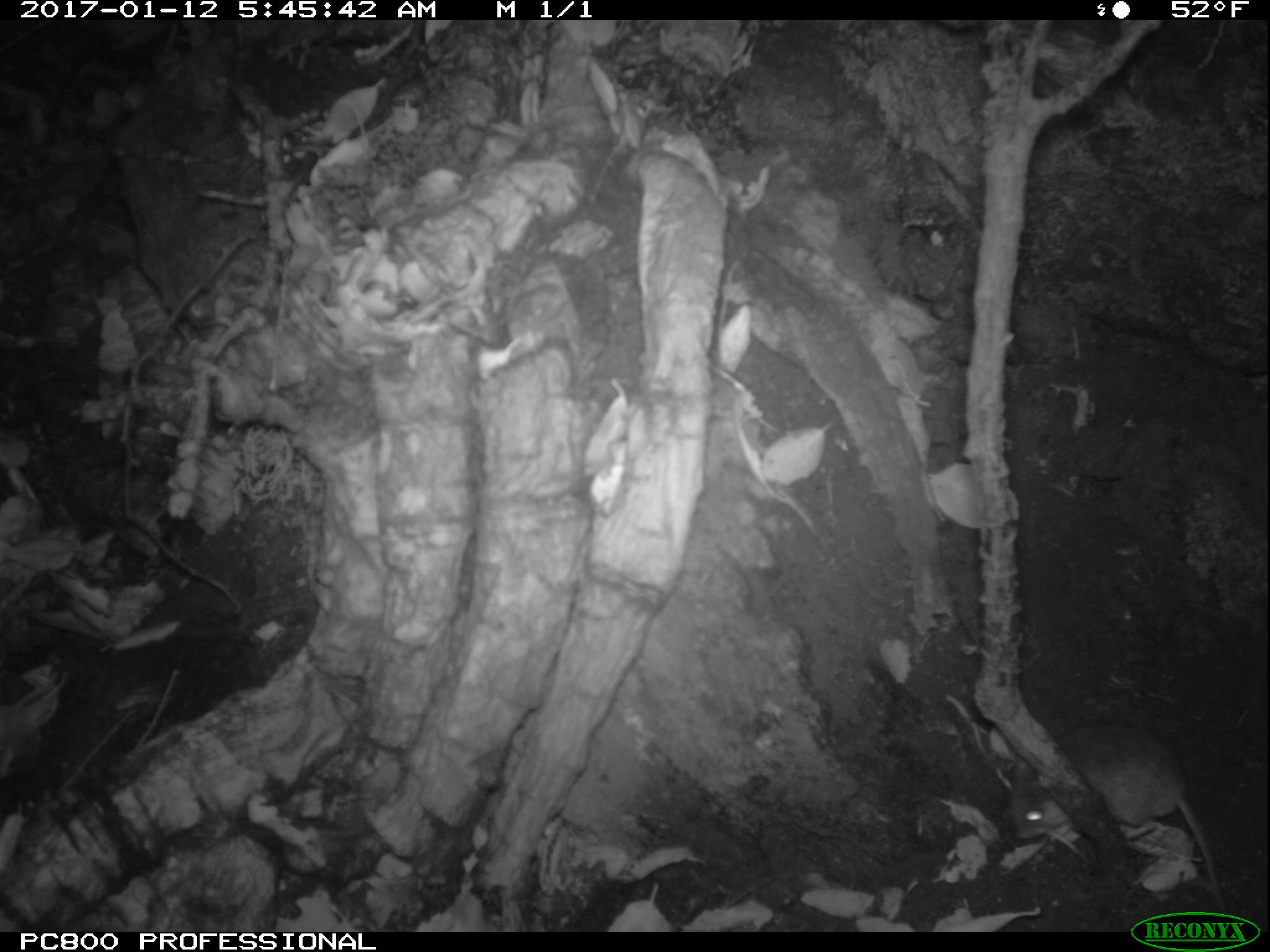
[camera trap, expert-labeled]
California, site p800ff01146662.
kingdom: Animalia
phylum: Chordata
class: Mammalia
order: Rodentia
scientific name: Rodentia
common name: rodent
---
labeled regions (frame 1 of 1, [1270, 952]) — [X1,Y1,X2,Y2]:
rodent: [1007,718,1226,912]